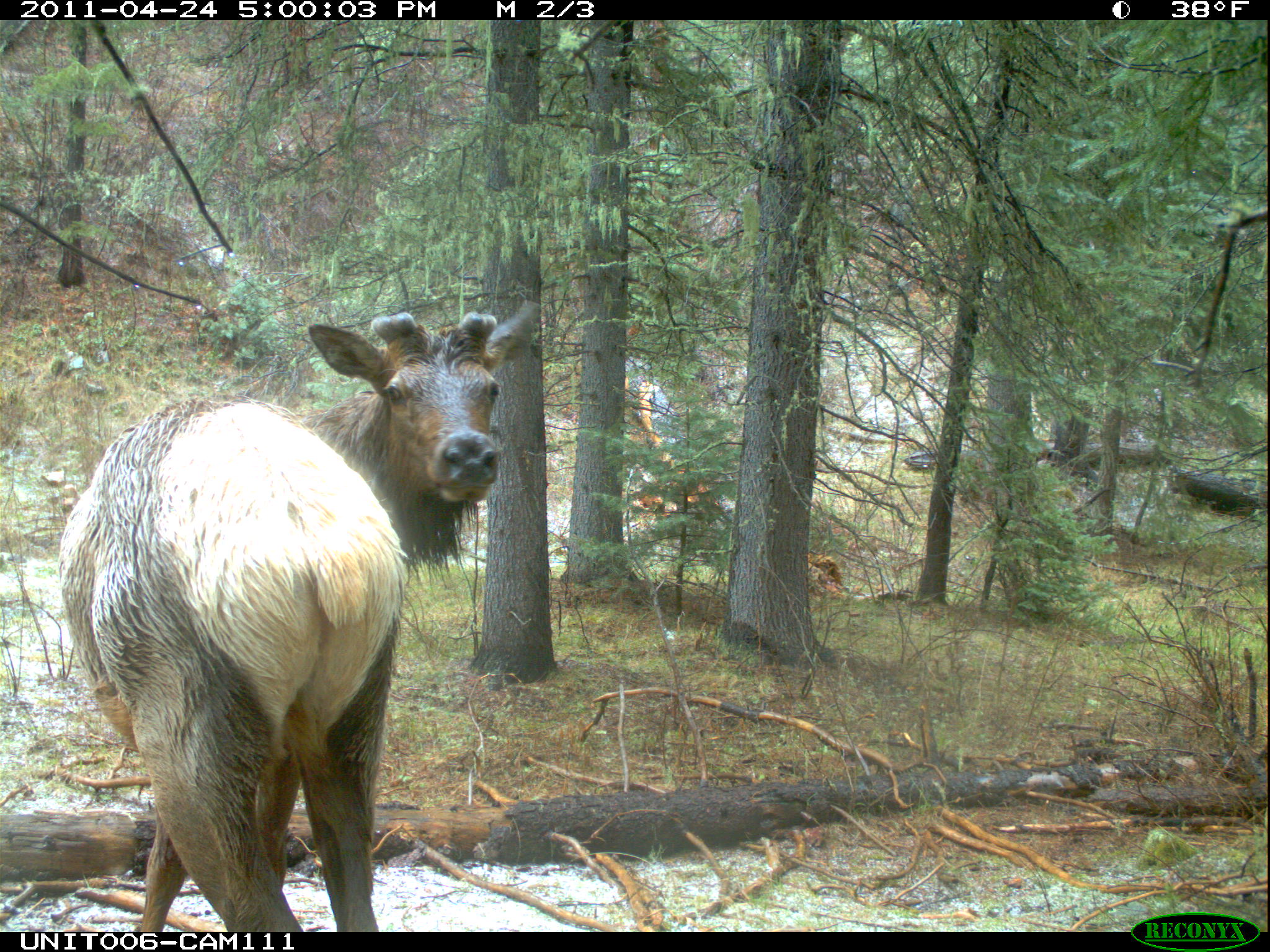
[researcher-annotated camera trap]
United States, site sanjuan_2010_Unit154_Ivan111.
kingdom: Animalia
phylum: Chordata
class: Mammalia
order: Artiodactyla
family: Cervidae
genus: Cervus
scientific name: Cervus elaphus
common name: red deer